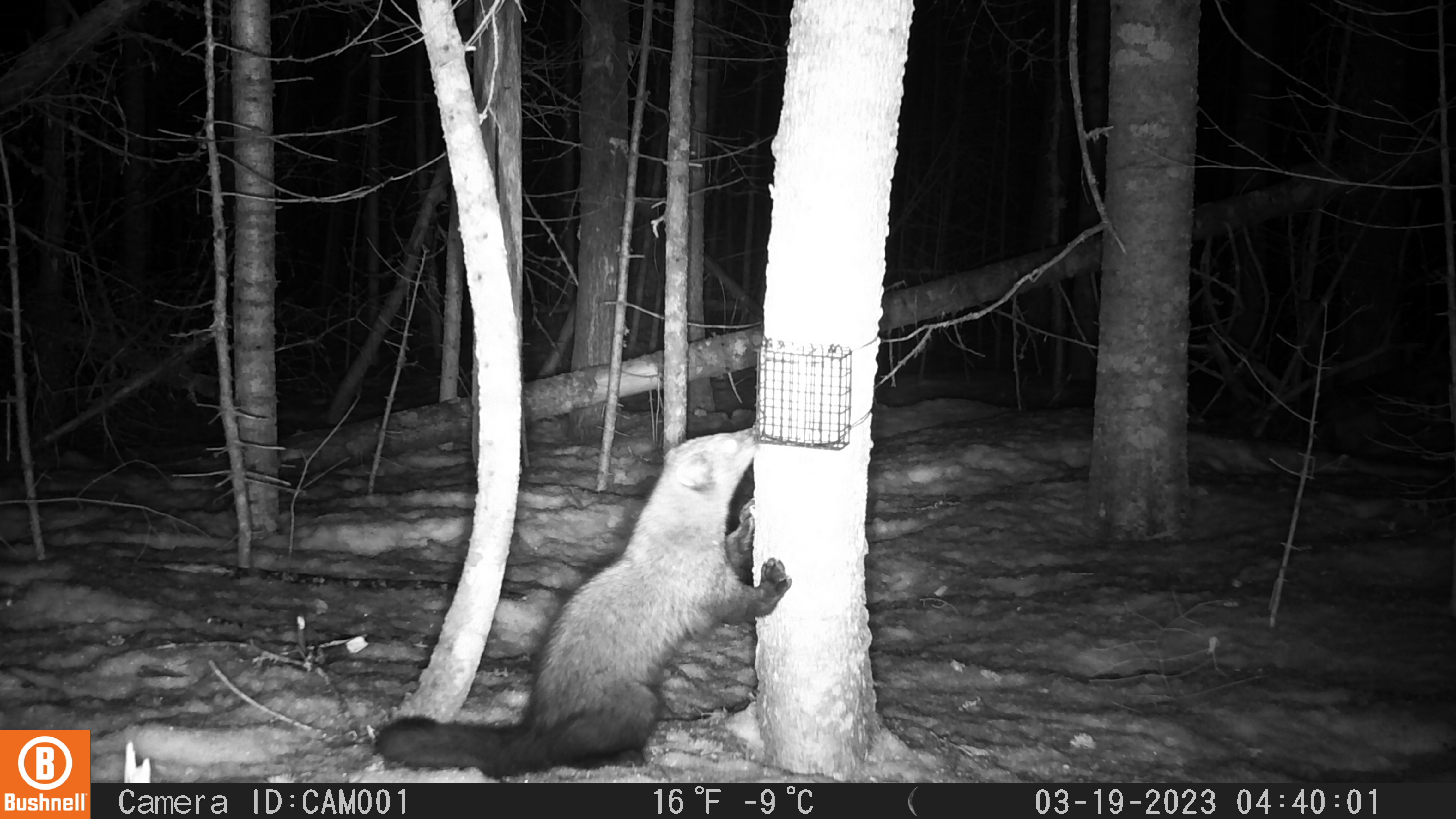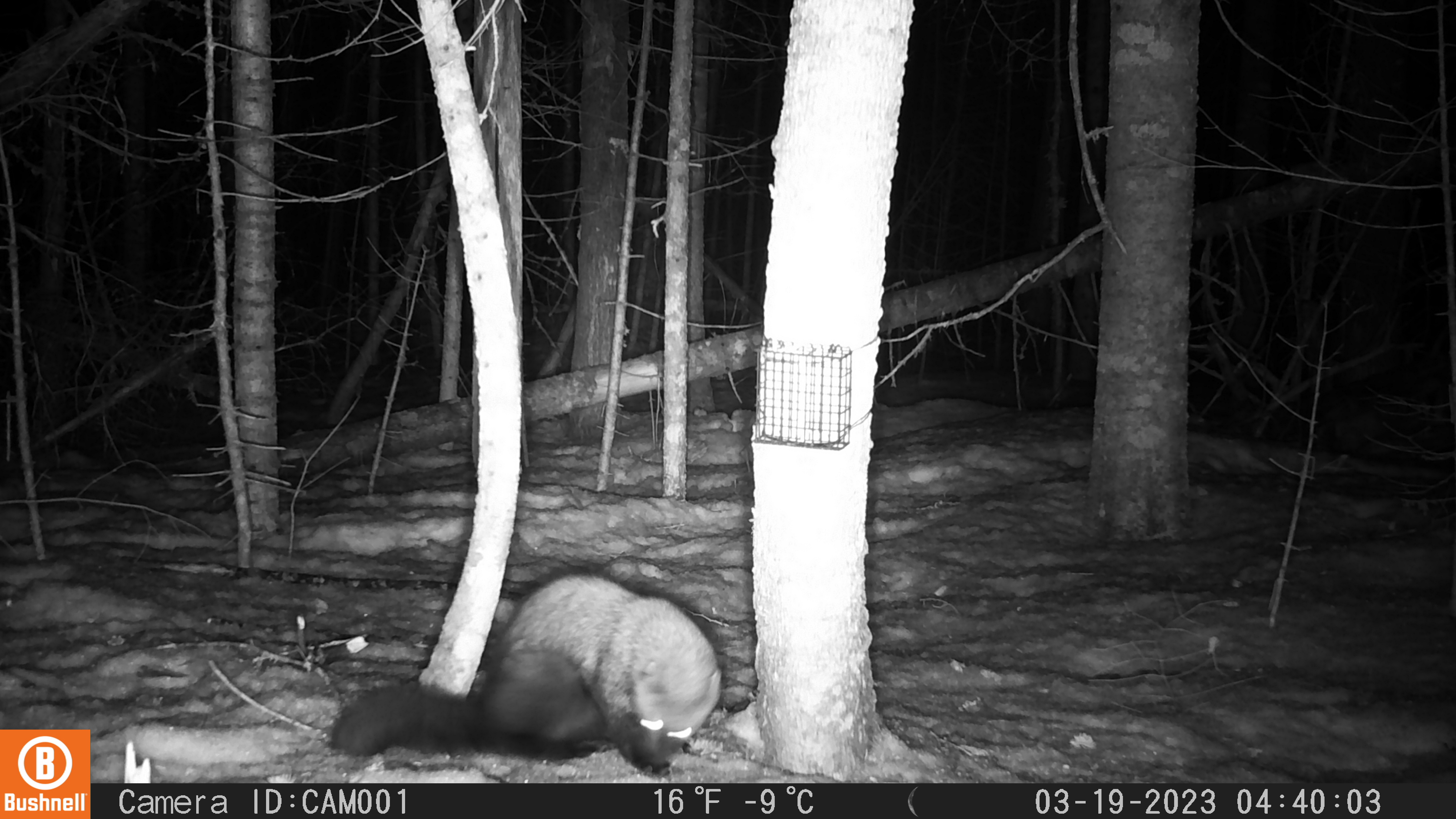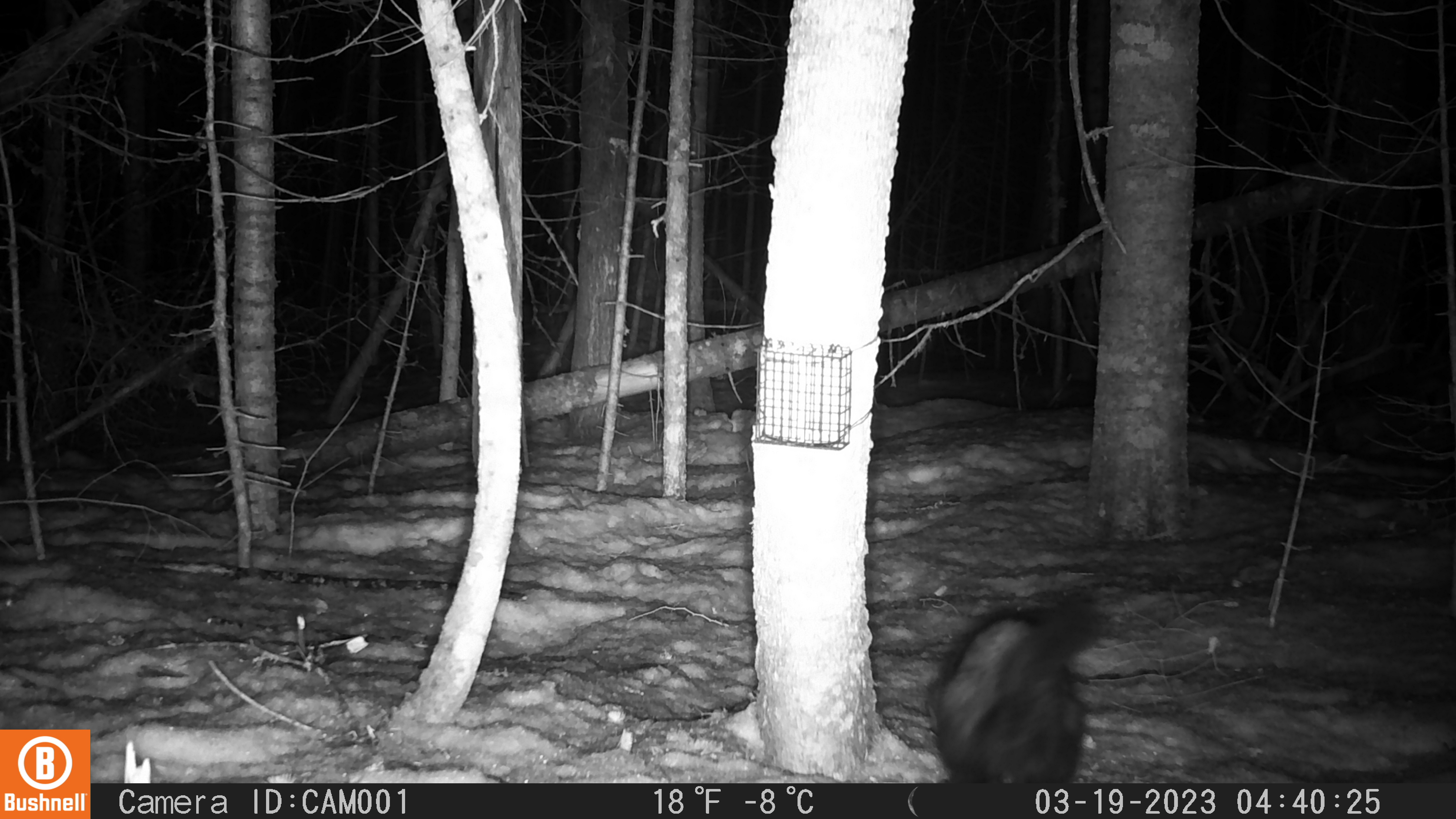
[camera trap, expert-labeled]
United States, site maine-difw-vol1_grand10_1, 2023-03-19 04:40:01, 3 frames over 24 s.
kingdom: Animalia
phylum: Chordata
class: Mammalia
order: Carnivora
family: Mustelidae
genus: Pekania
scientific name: Pekania pennanti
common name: fisher